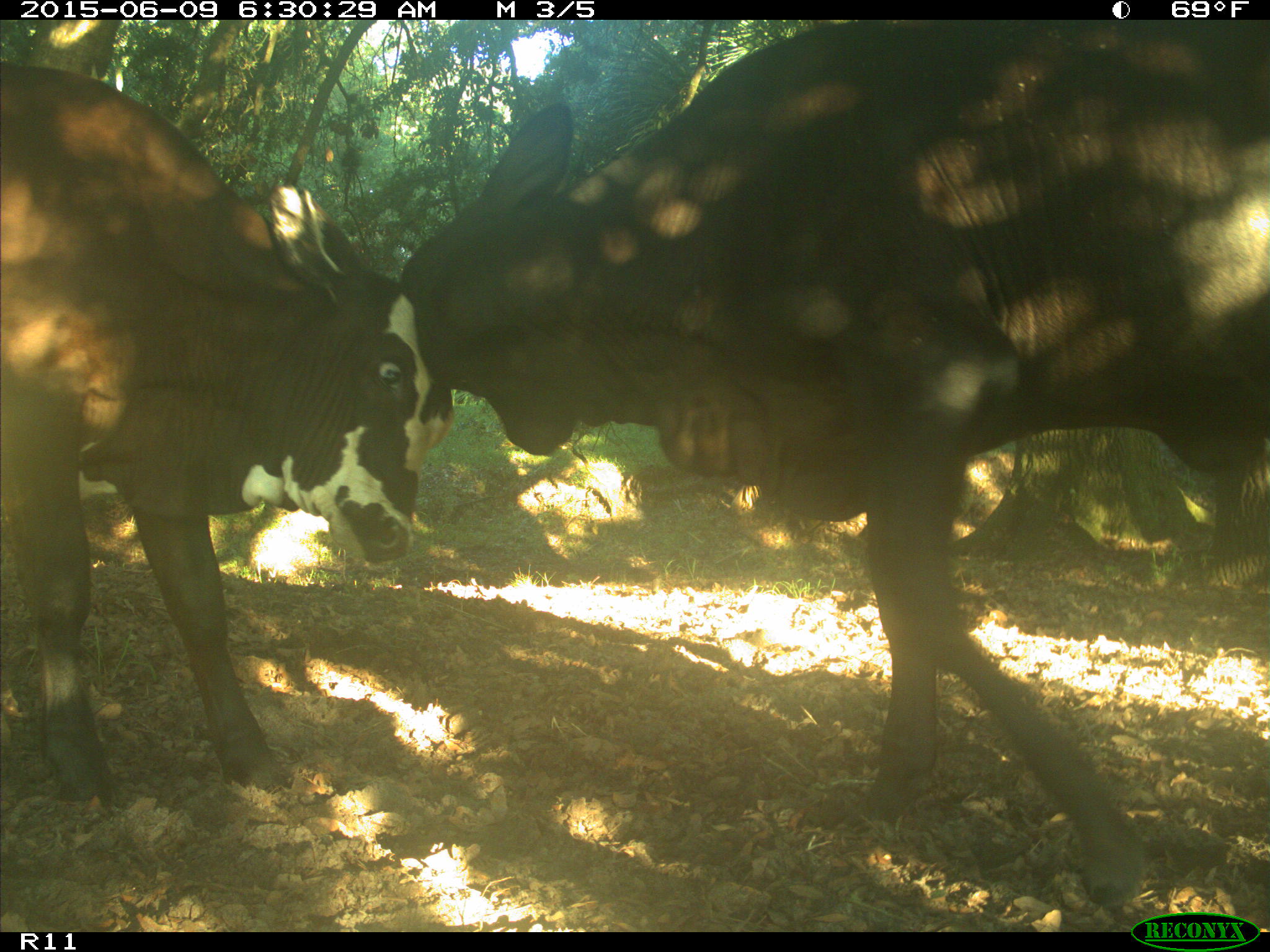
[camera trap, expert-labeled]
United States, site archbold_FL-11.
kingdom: Animalia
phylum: Chordata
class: Mammalia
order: Artiodactyla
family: Bovidae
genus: Bos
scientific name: Bos taurus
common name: domestic cow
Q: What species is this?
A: Bos taurus (domestic cow).